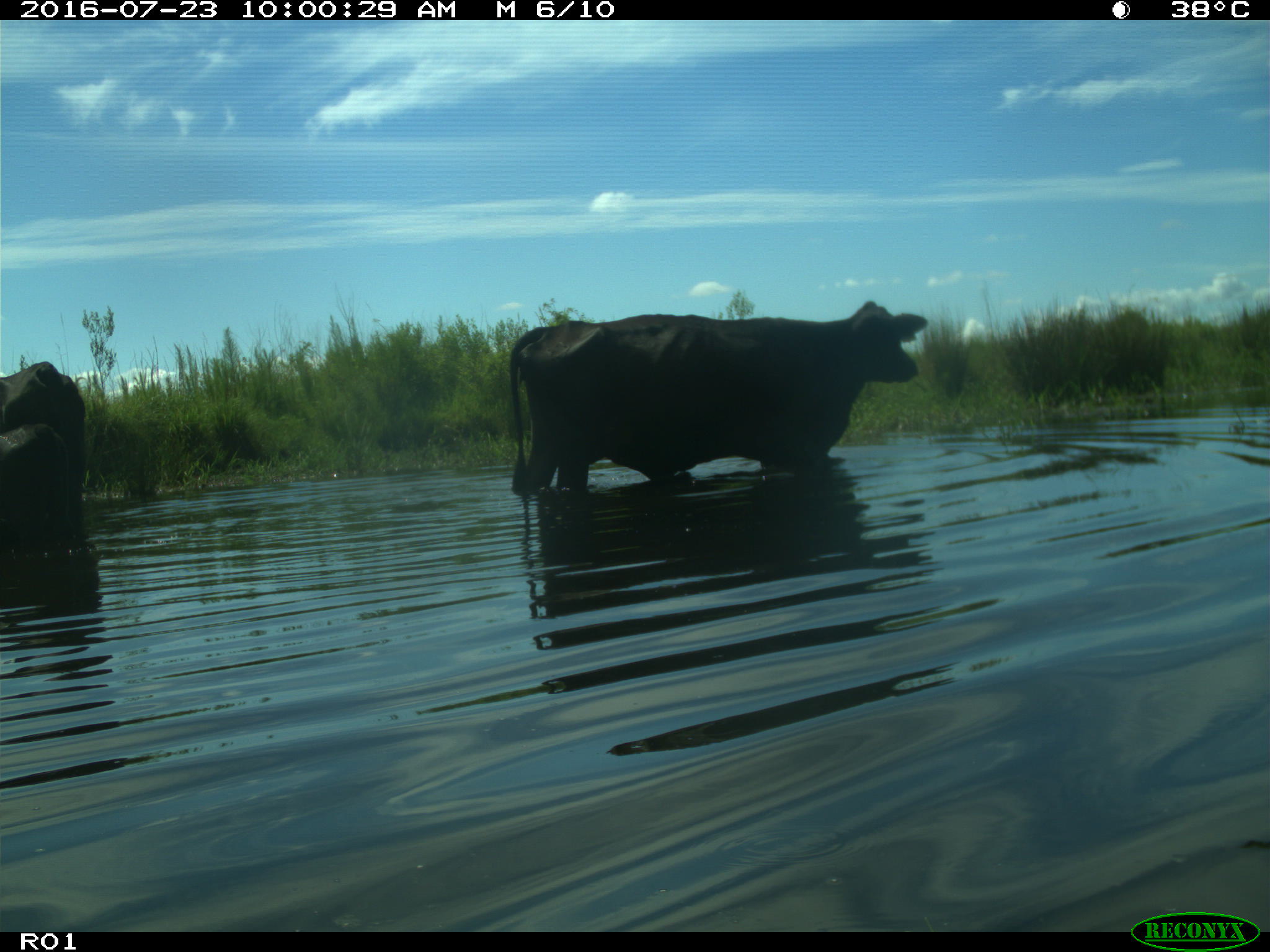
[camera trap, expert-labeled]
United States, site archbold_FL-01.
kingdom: Animalia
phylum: Chordata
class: Mammalia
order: Artiodactyla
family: Bovidae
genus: Bos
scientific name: Bos taurus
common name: domestic cow